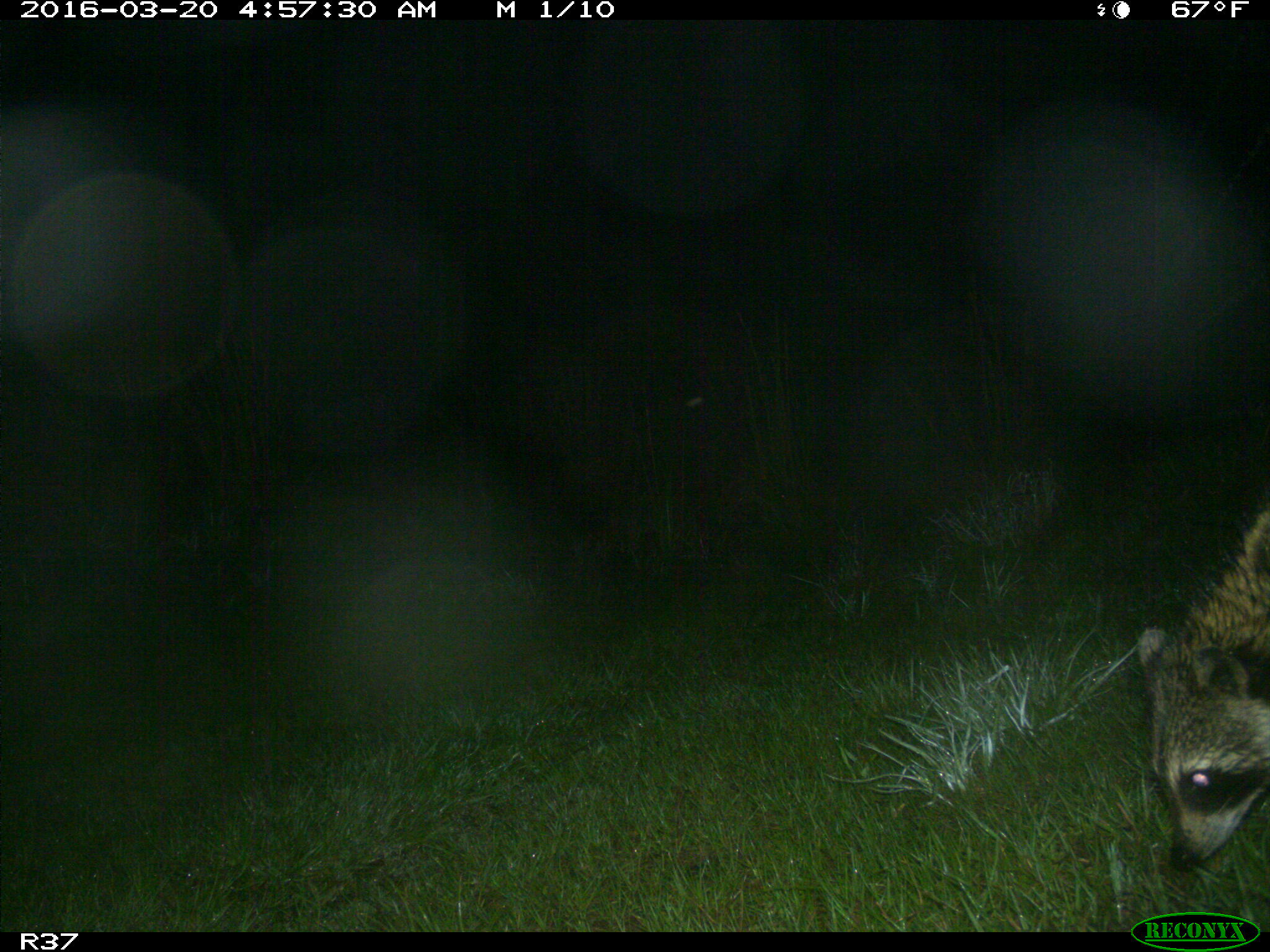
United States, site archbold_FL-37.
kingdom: Animalia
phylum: Chordata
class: Mammalia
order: Carnivora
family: Procyonidae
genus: Procyon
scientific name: Procyon lotor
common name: common raccoon